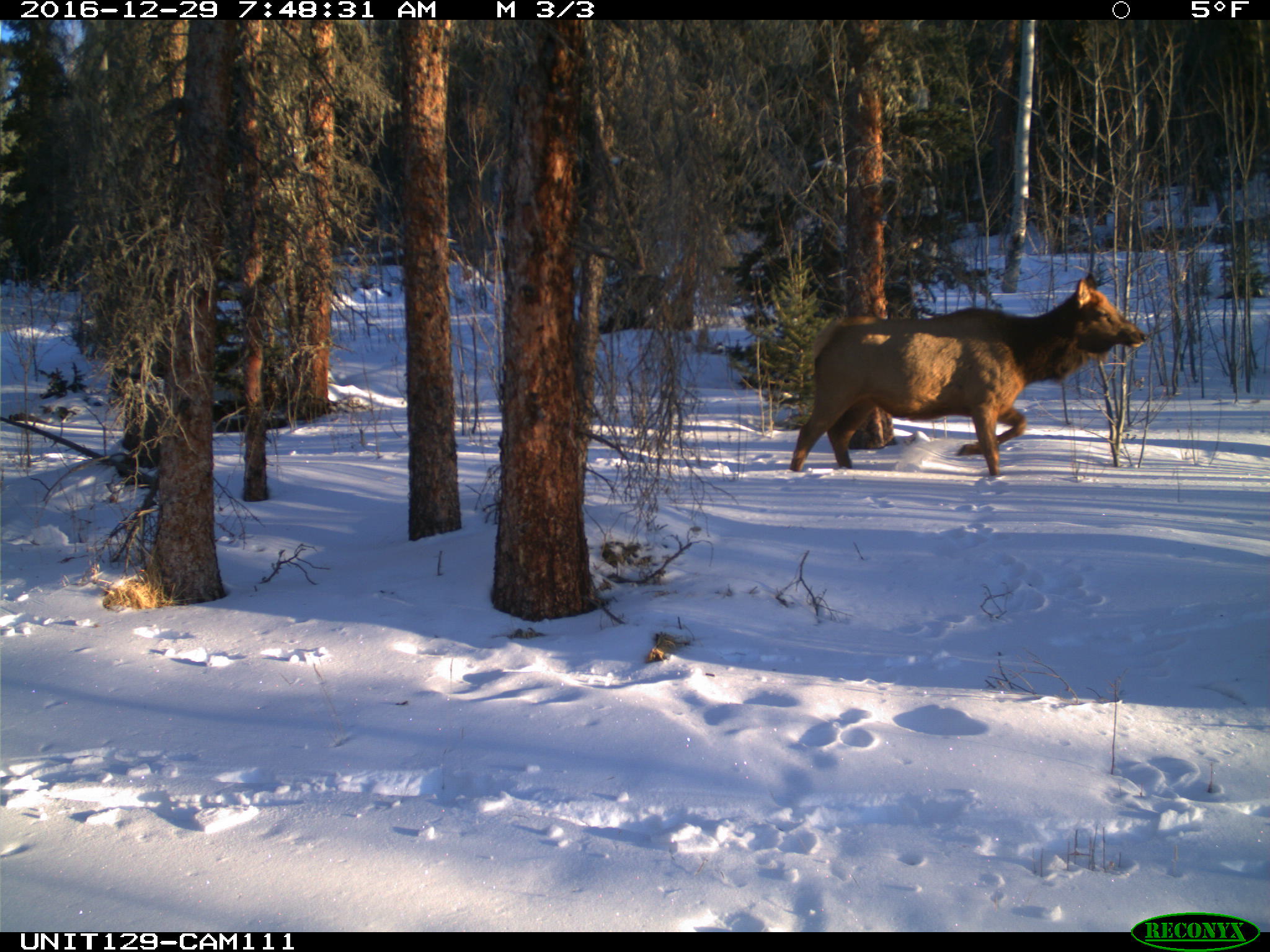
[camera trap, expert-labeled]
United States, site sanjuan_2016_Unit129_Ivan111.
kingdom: Animalia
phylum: Chordata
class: Mammalia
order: Artiodactyla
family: Cervidae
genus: Cervus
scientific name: Cervus elaphus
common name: red deer